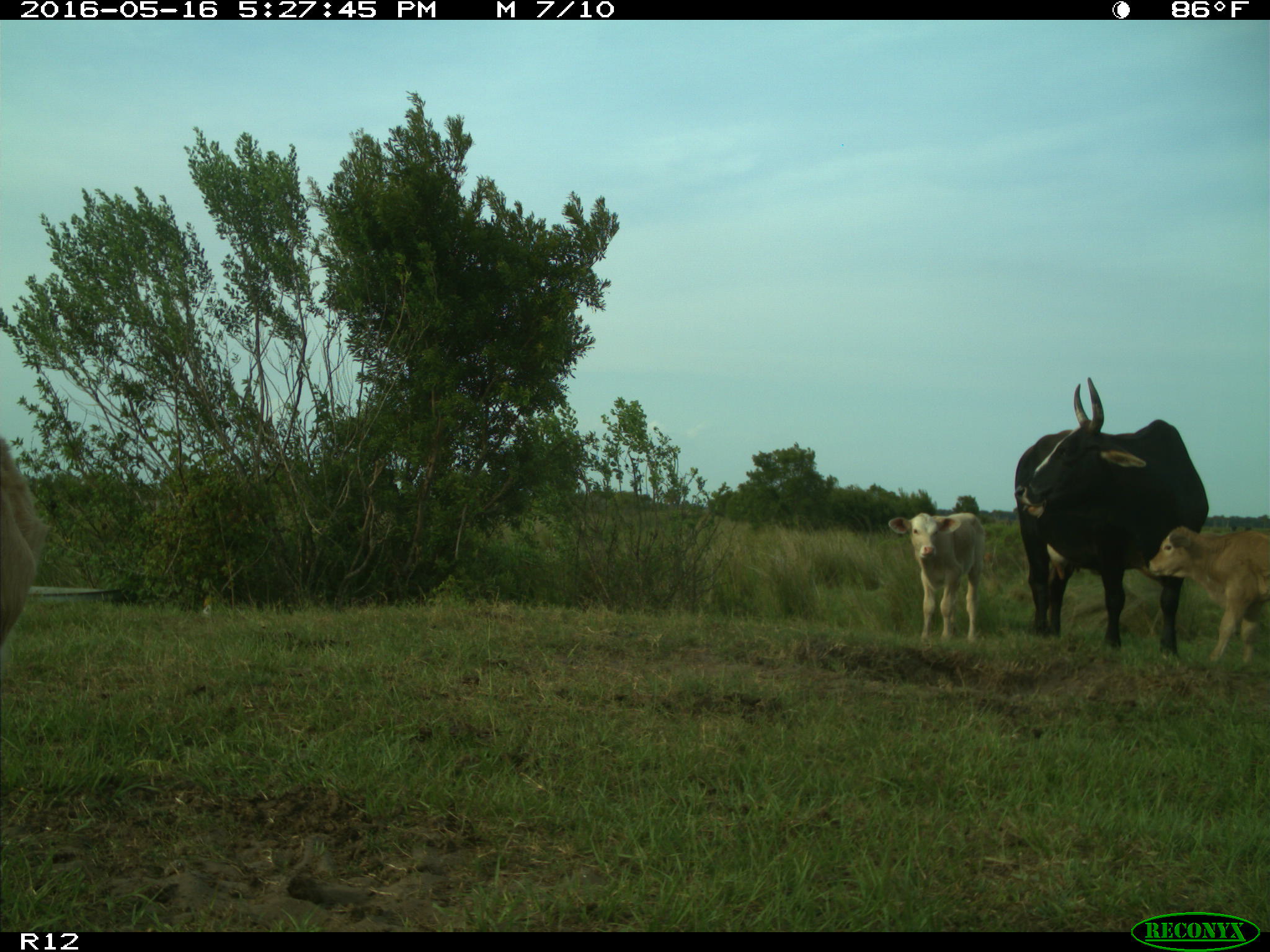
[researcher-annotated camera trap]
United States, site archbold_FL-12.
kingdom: Animalia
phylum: Chordata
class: Mammalia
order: Artiodactyla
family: Bovidae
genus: Bos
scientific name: Bos taurus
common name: domestic cow